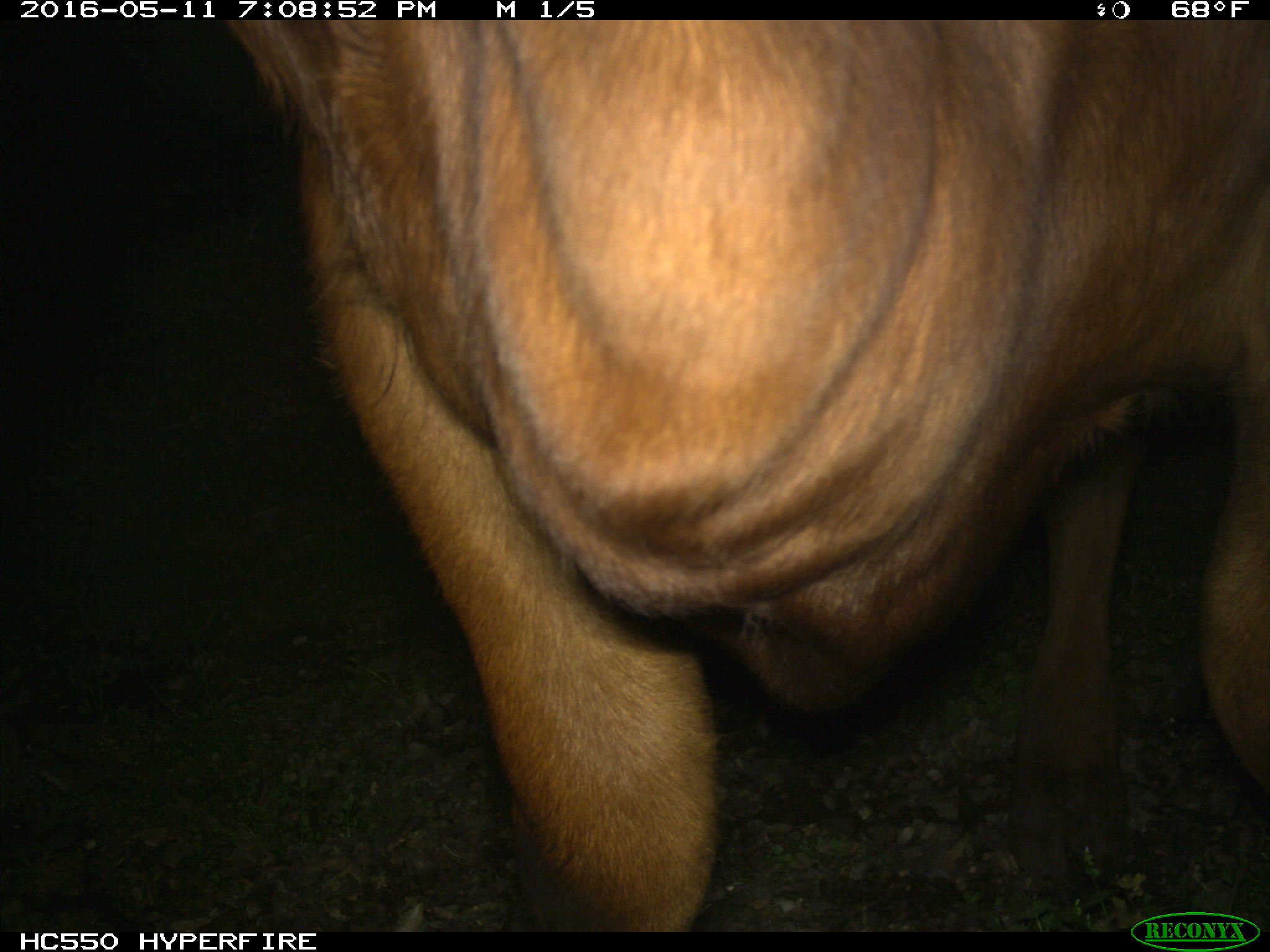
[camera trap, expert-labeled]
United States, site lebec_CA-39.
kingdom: Animalia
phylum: Chordata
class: Mammalia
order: Artiodactyla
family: Bovidae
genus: Bos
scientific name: Bos taurus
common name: domestic cow